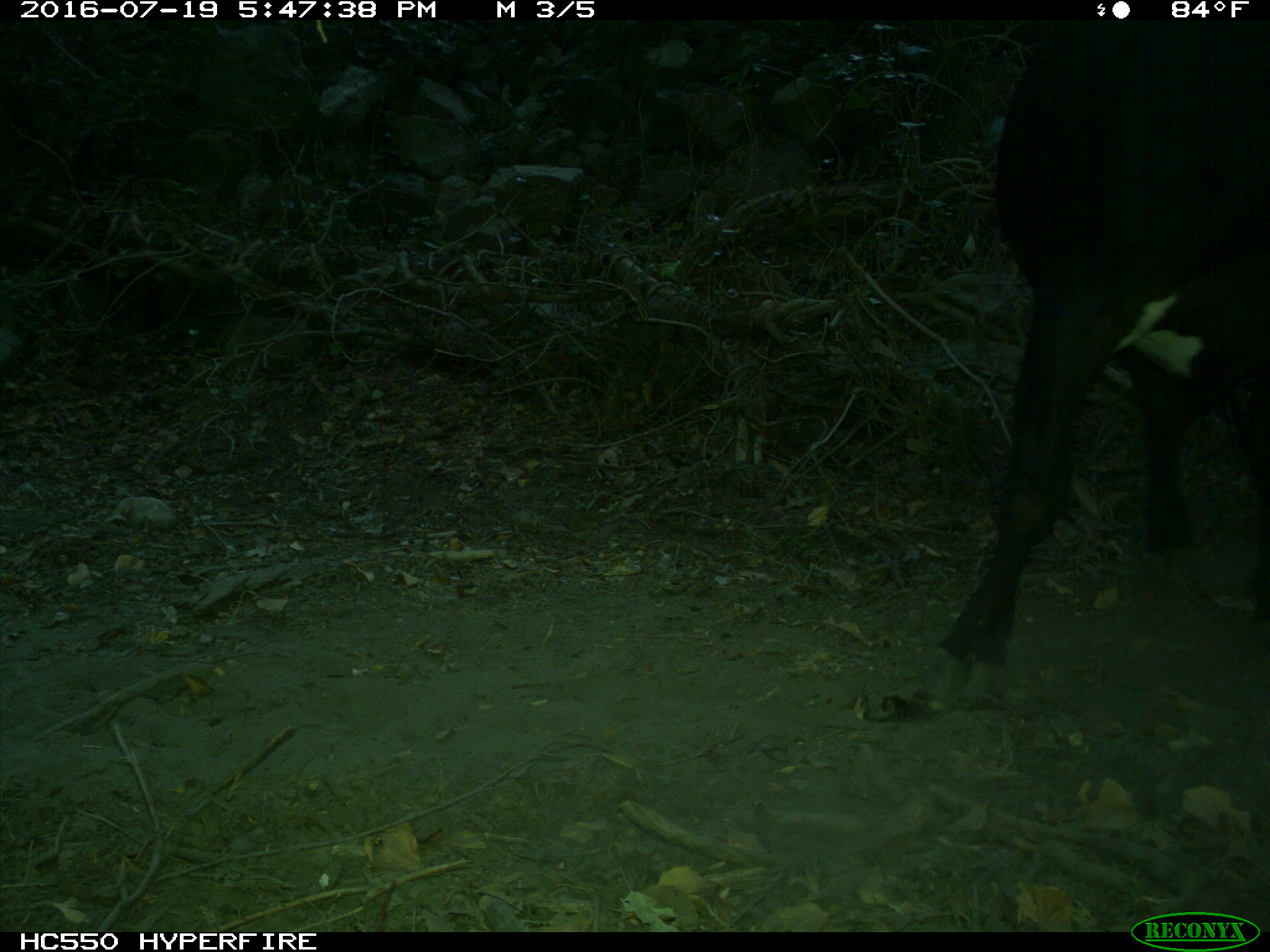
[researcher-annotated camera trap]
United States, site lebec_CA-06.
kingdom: Animalia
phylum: Chordata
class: Mammalia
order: Artiodactyla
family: Bovidae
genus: Bos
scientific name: Bos taurus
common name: domestic cow